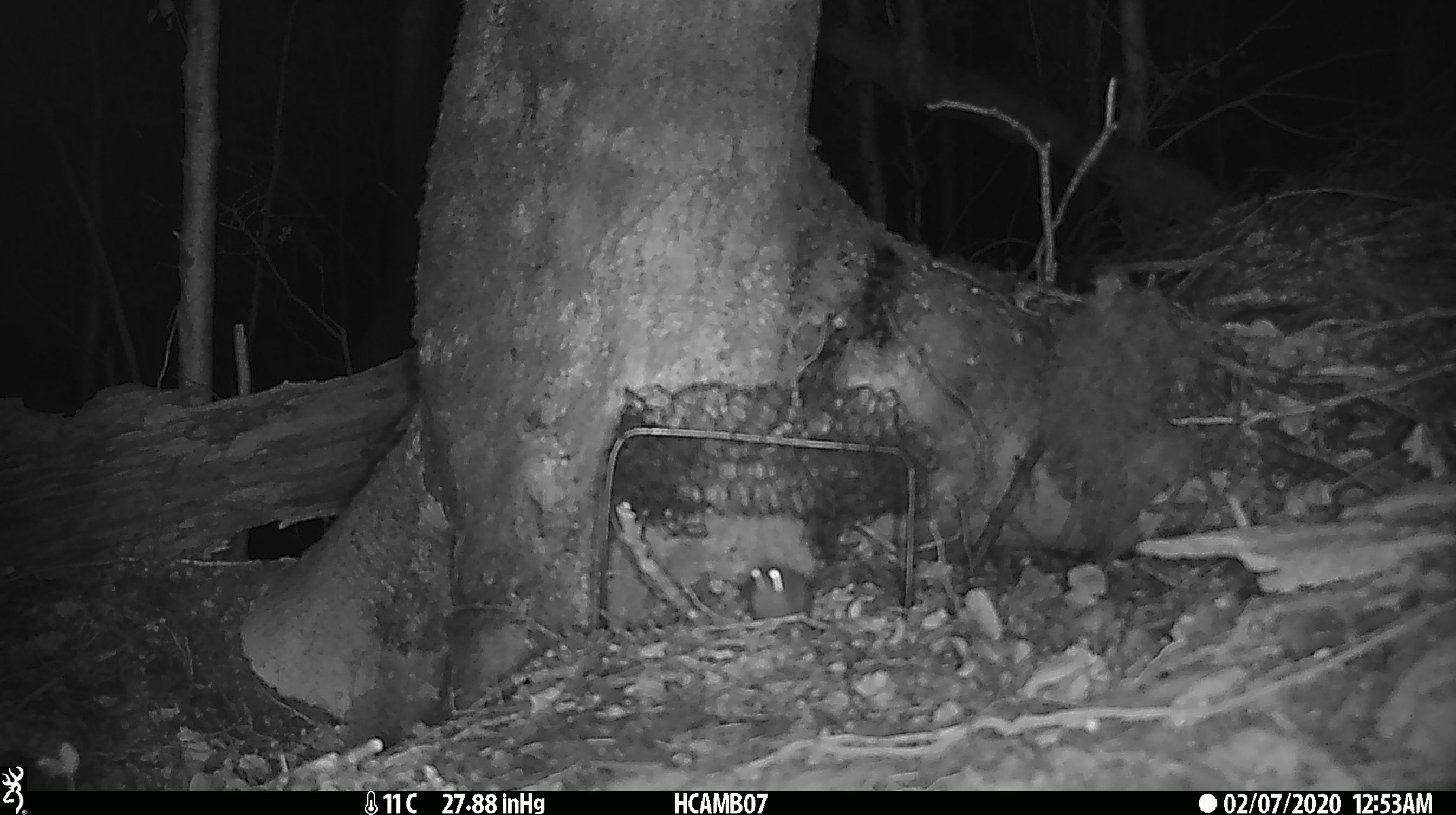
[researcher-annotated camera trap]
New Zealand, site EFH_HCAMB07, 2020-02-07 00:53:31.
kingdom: Animalia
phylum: Chordata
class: Mammalia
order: Rodentia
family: Muridae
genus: Mus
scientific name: Mus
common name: mouse